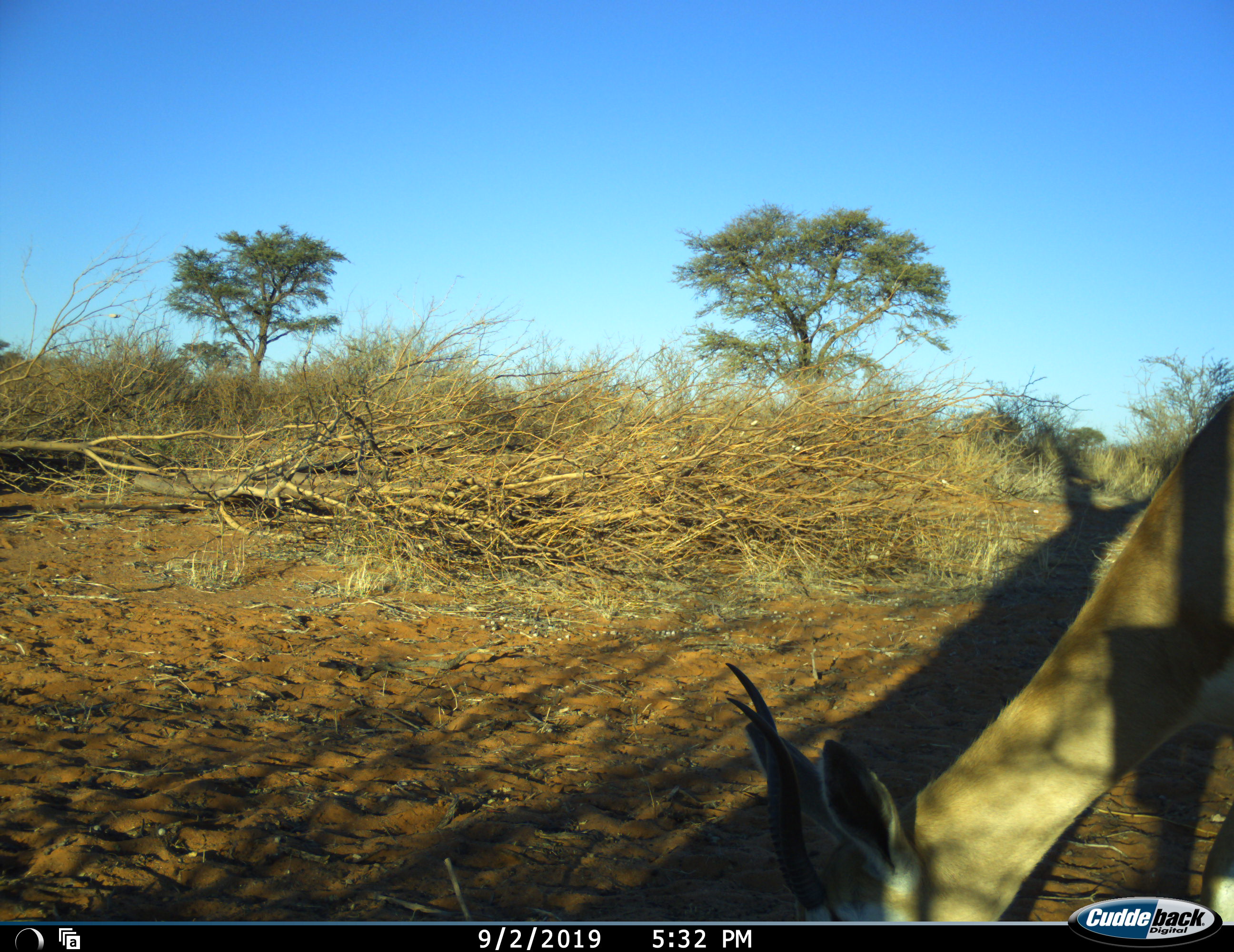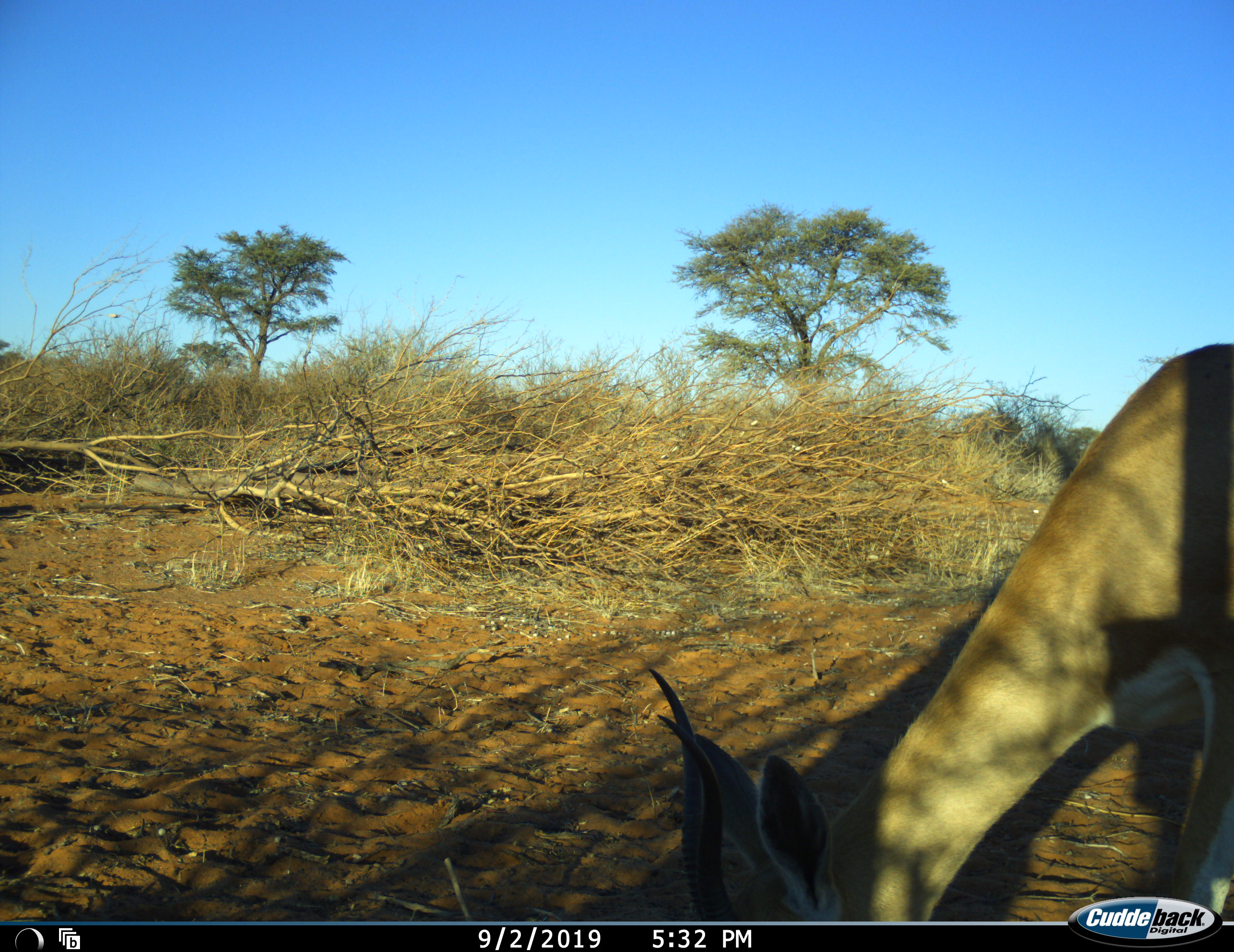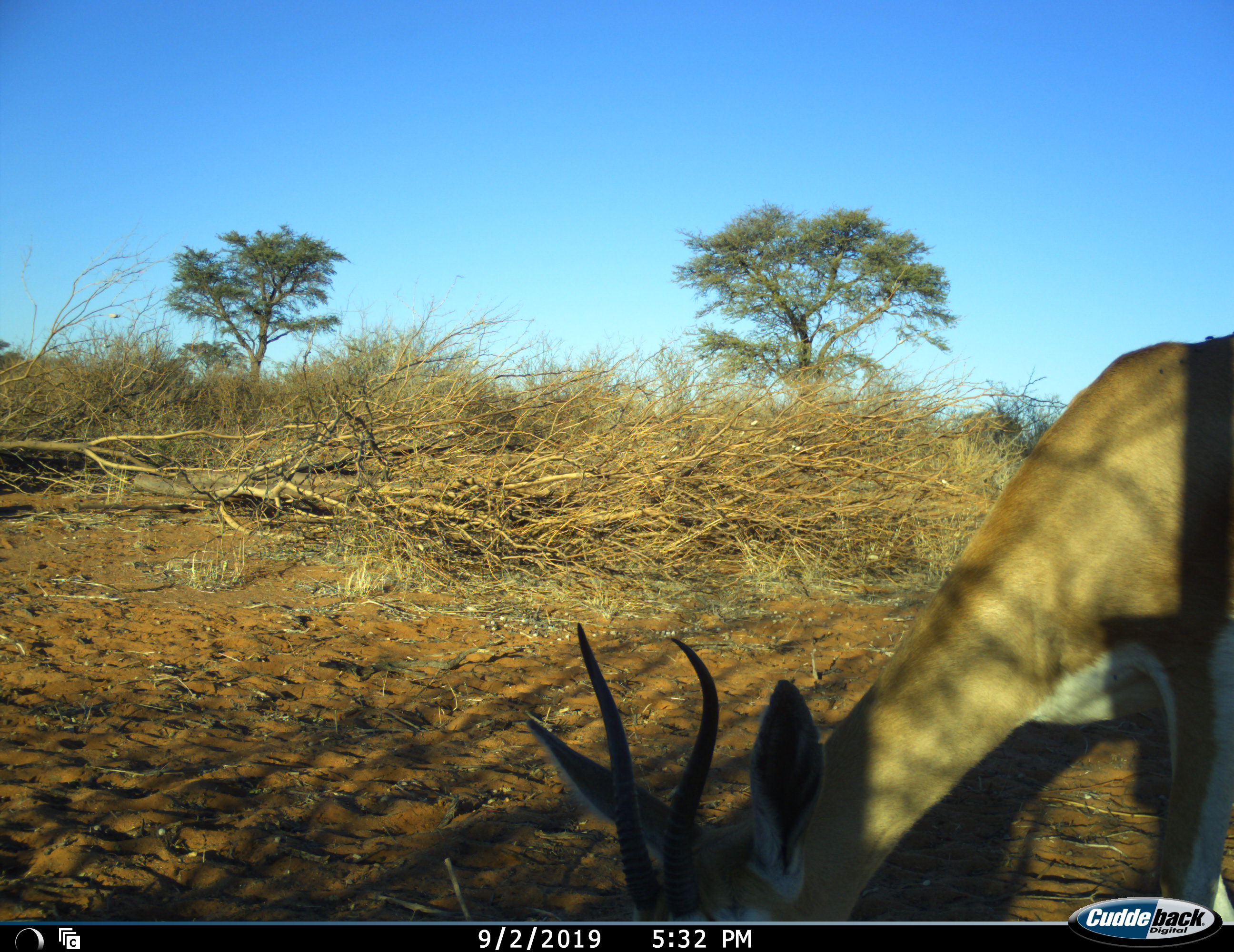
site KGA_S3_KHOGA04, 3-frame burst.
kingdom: Animalia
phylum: Chordata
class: Mammalia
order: Artiodactyla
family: Bovidae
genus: Antidorcas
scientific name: Antidorcas marsupialis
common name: springbok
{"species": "springbok (Antidorcas marsupialis)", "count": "1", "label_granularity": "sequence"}